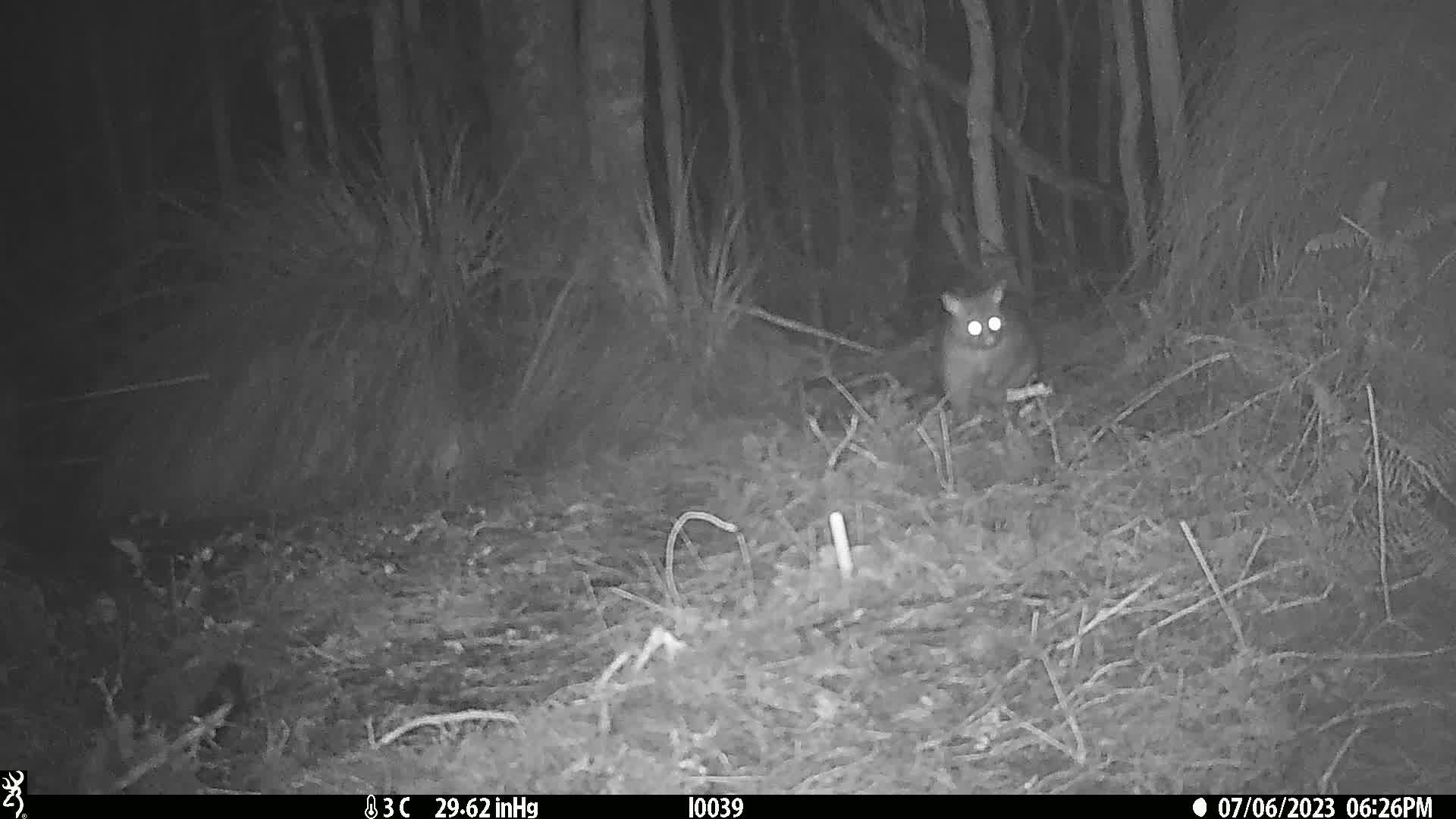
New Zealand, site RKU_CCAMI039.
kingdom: Animalia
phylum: Chordata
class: Mammalia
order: Diprotodontia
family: Phalangeridae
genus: Trichosurus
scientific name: Trichosurus vulpecula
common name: common brushtail possum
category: possum